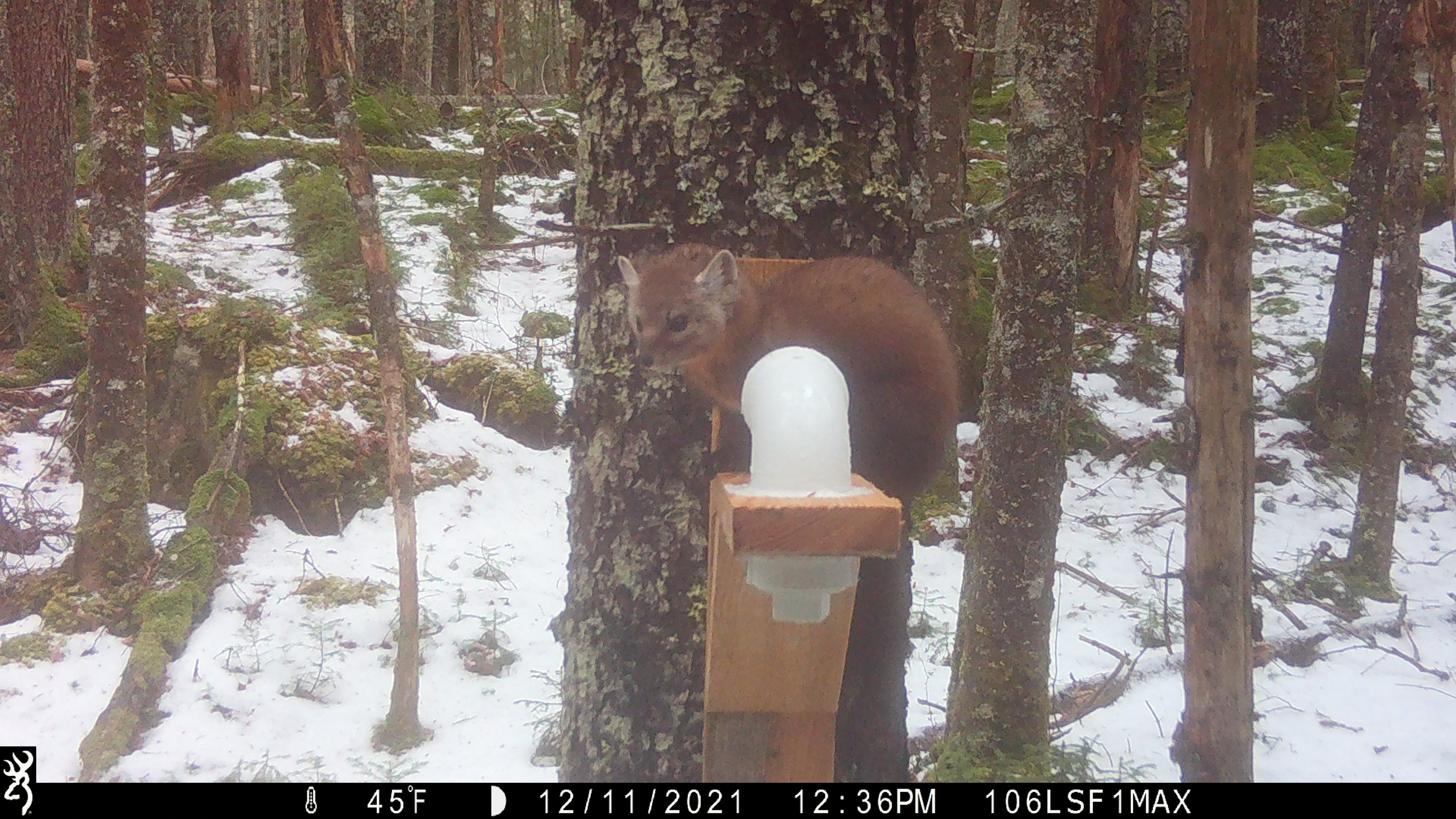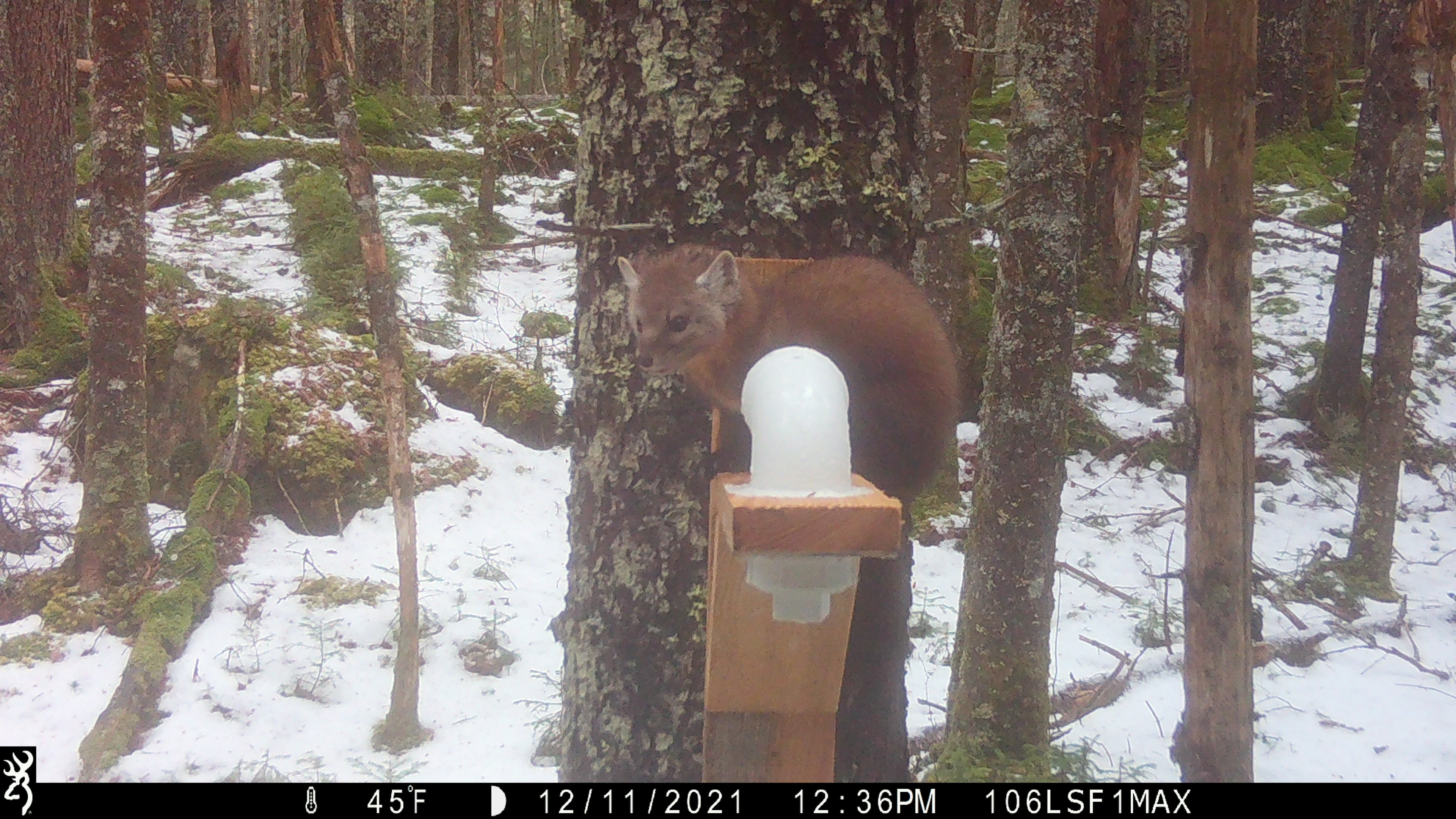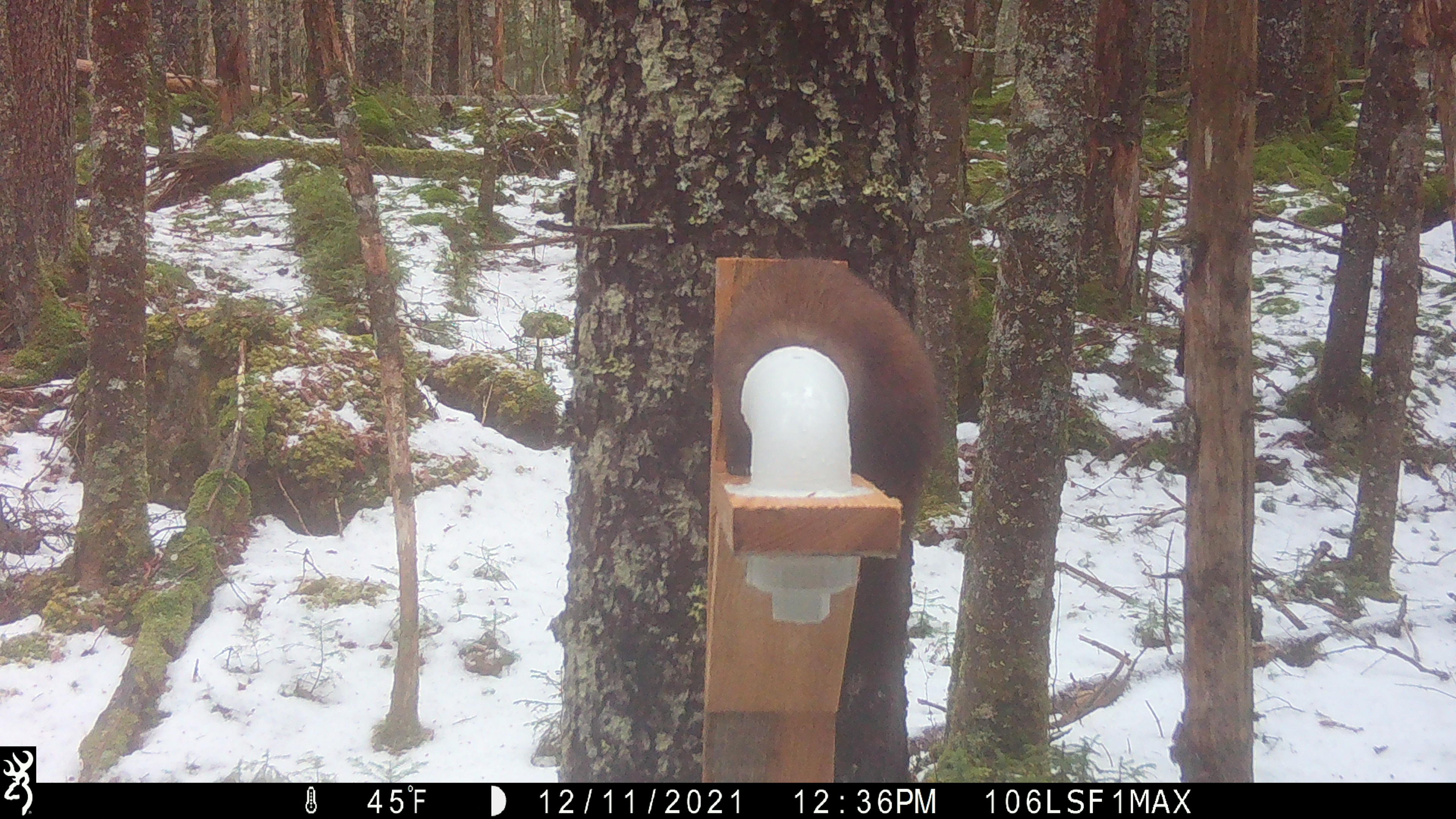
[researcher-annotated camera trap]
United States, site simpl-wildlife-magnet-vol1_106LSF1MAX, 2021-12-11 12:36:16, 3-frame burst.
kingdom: Animalia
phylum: Chordata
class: Mammalia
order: Carnivora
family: Mustelidae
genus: Martes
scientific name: Martes americana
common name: american marten